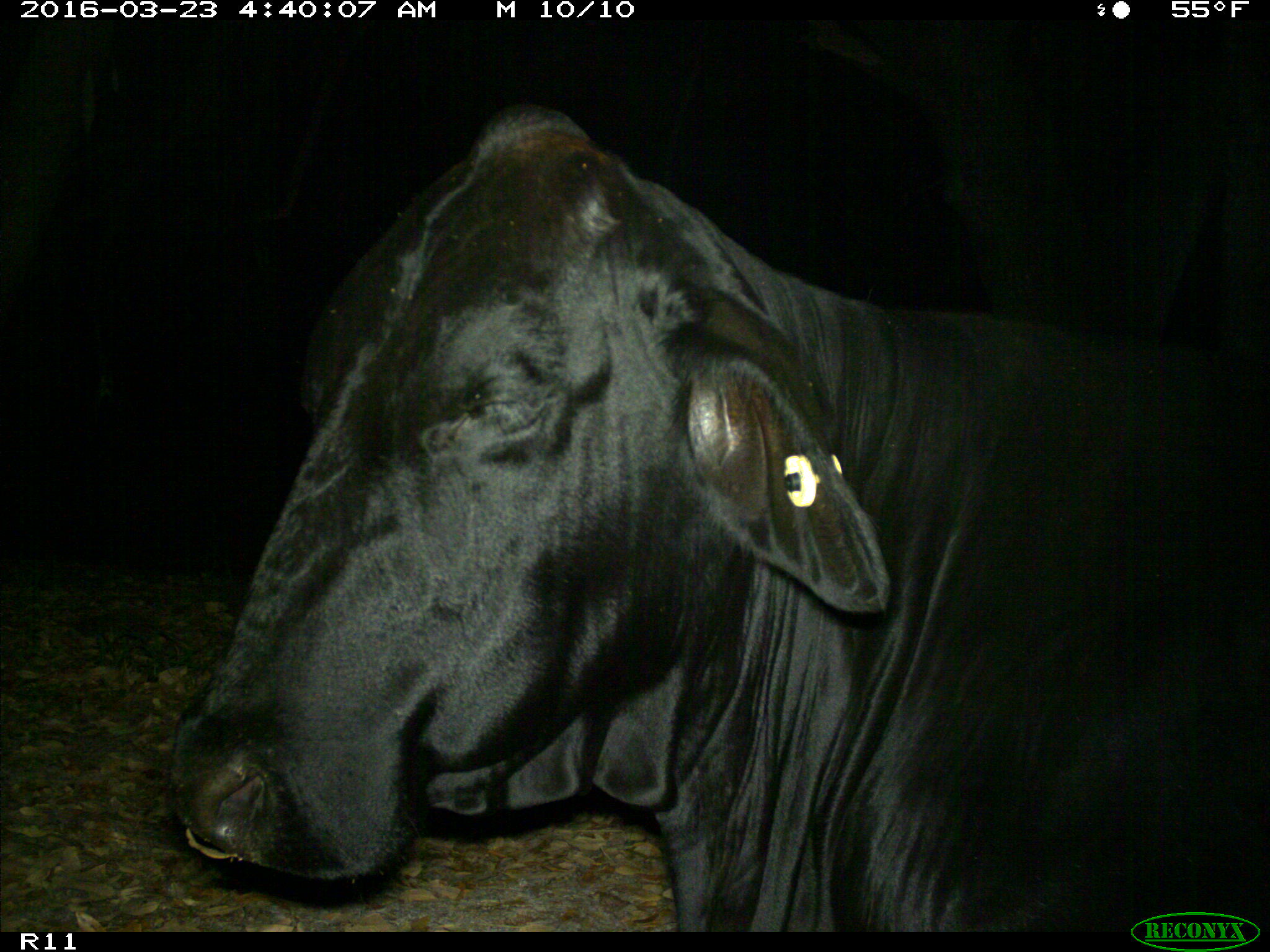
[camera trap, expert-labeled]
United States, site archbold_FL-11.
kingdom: Animalia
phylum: Chordata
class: Mammalia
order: Artiodactyla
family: Bovidae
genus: Bos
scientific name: Bos taurus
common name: domestic cow